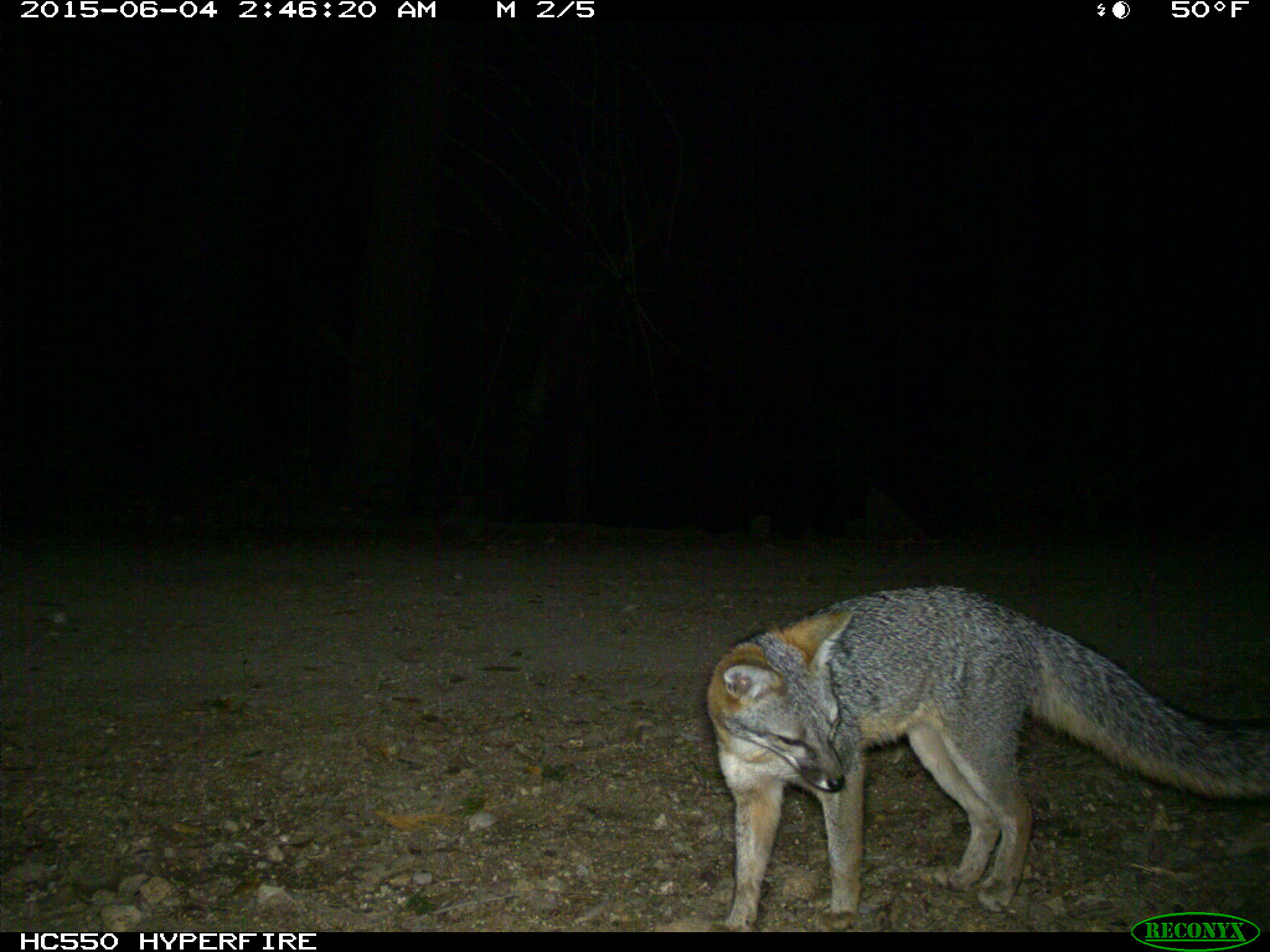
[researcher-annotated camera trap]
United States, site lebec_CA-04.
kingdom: Animalia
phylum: Chordata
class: Mammalia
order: Carnivora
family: Canidae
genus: Urocyon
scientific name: Urocyon cinereoargenteus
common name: gray fox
Urocyon cinereoargenteus (gray fox).